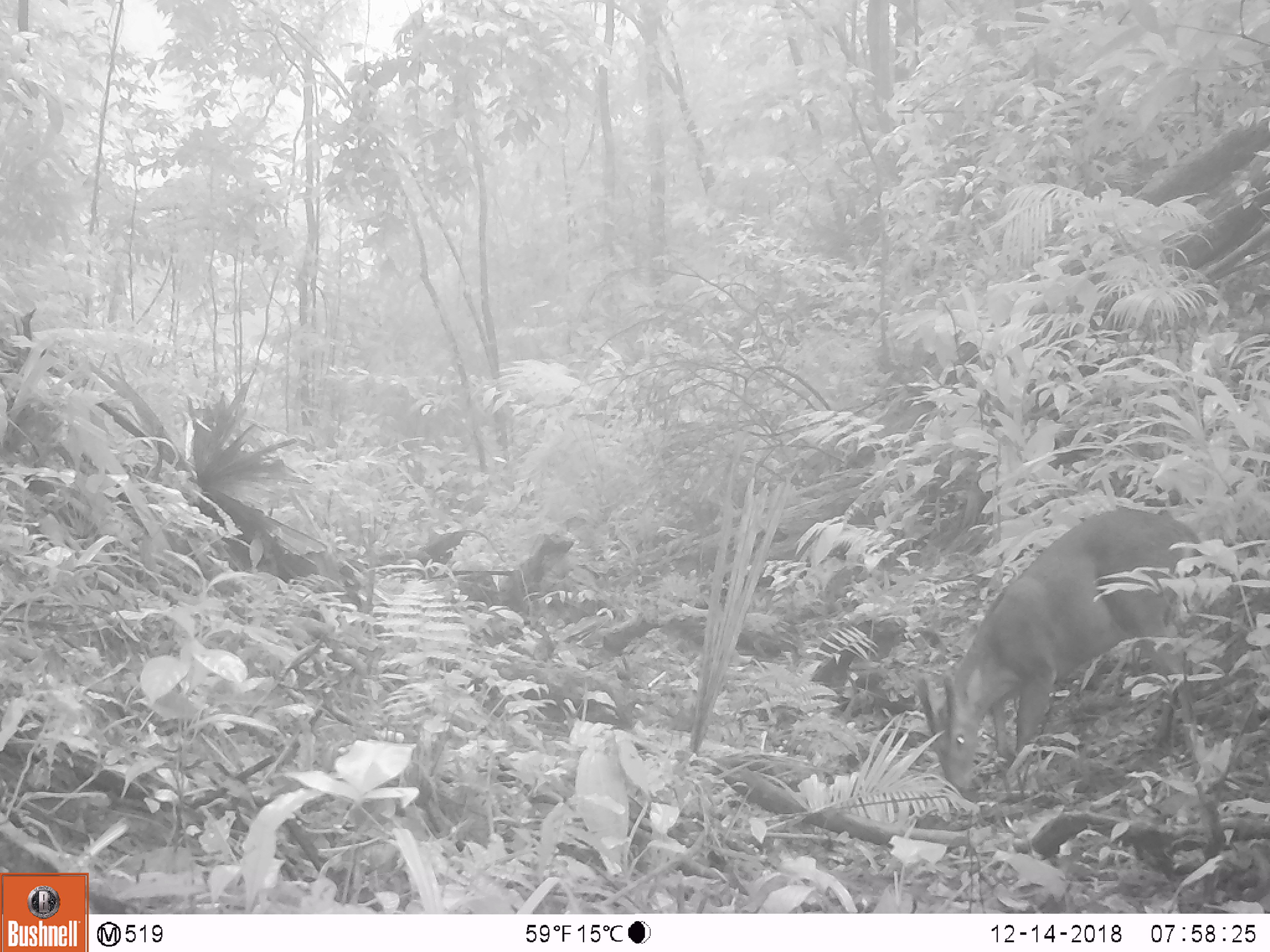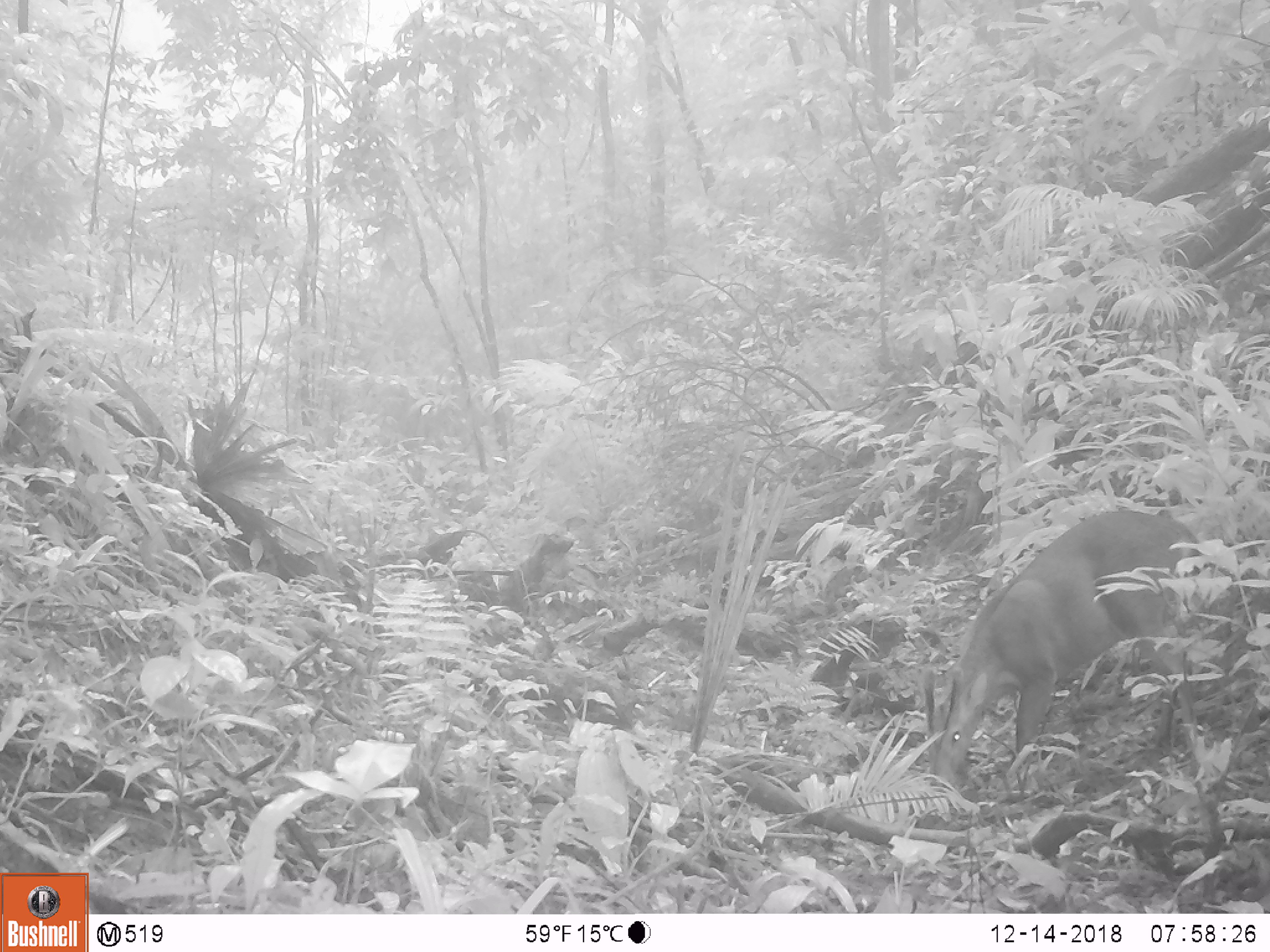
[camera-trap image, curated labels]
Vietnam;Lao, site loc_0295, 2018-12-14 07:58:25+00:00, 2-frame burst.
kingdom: Animalia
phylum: Chordata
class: Mammalia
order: Artiodactyla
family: Cervidae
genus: Muntiacus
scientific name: Muntiacus vuquangensis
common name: large-antlered muntjac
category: large antlered muntjac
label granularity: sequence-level